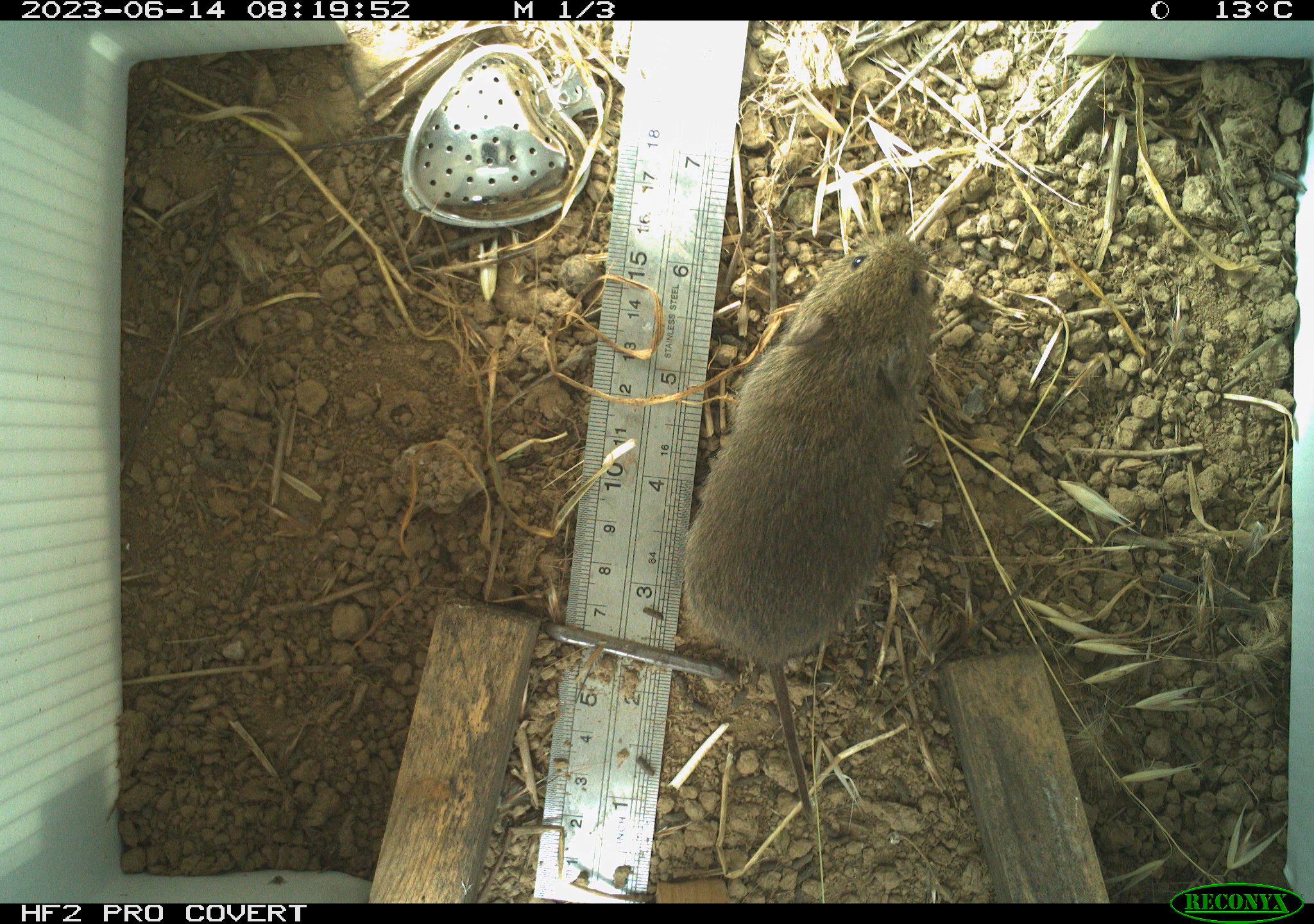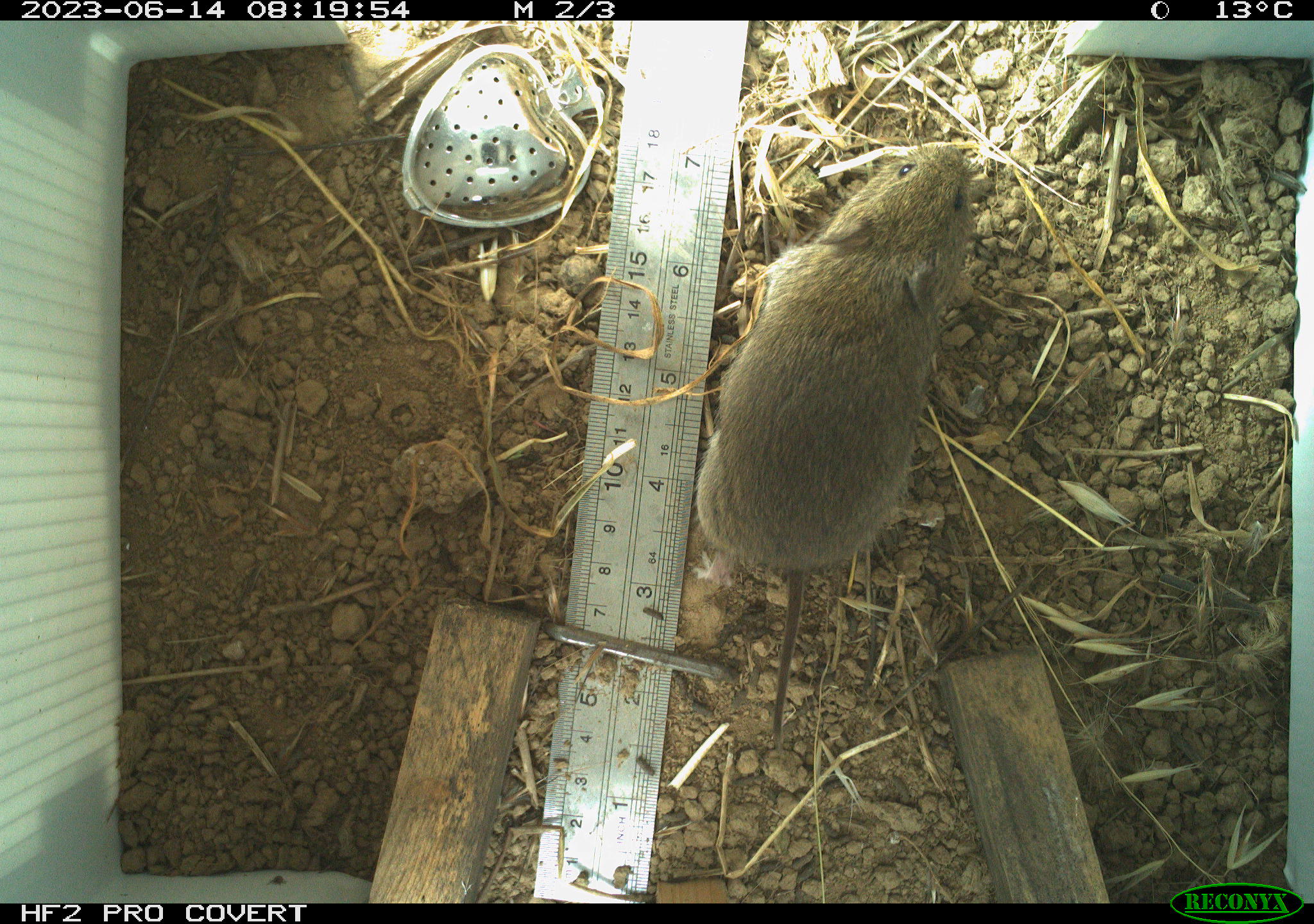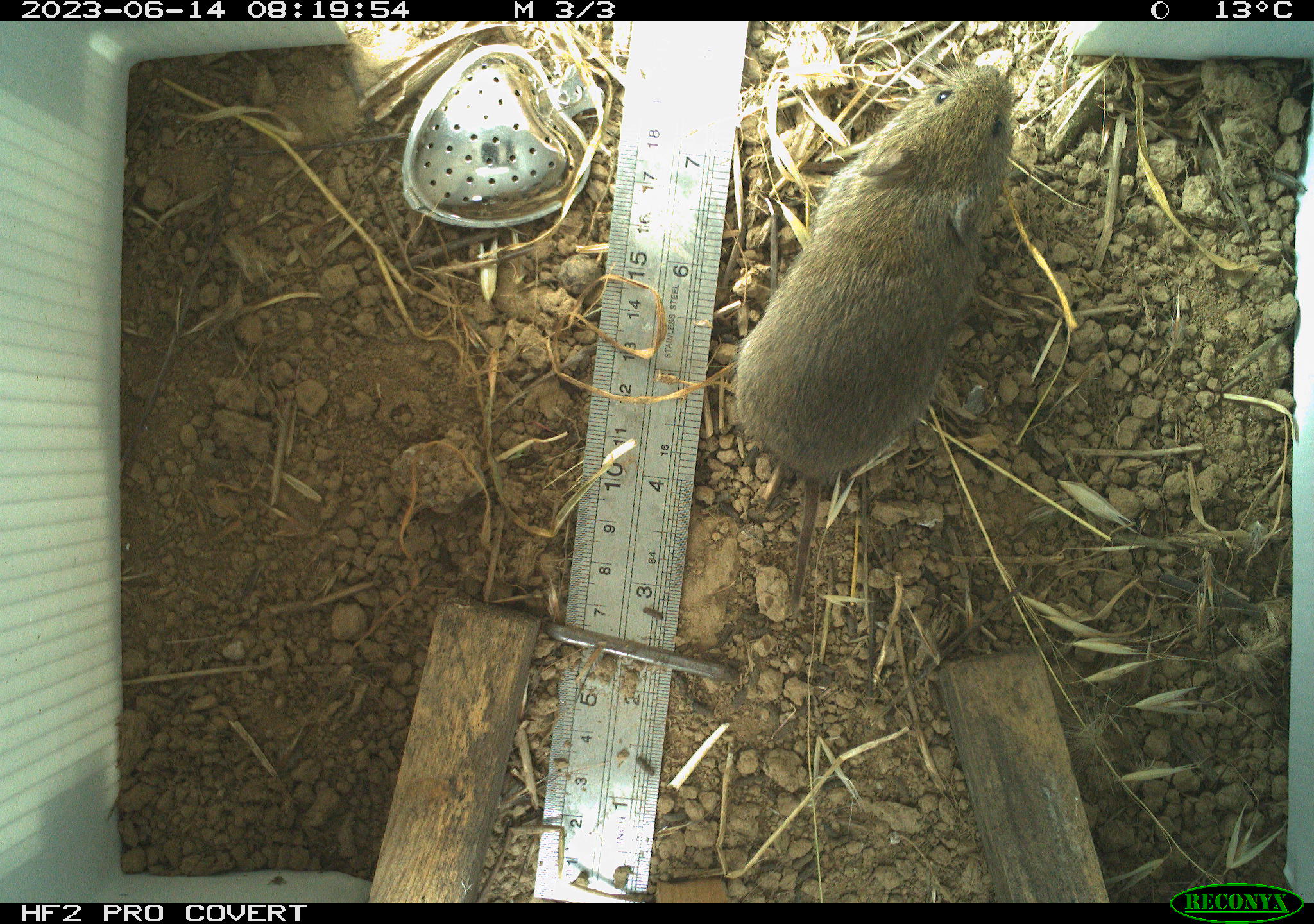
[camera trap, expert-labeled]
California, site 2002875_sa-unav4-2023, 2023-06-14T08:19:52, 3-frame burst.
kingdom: Animalia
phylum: Chordata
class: Mammalia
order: Rodentia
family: Cricetidae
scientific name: Arvicolinae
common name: voles, lemmings, and muskrats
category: arvicolinae subfamily